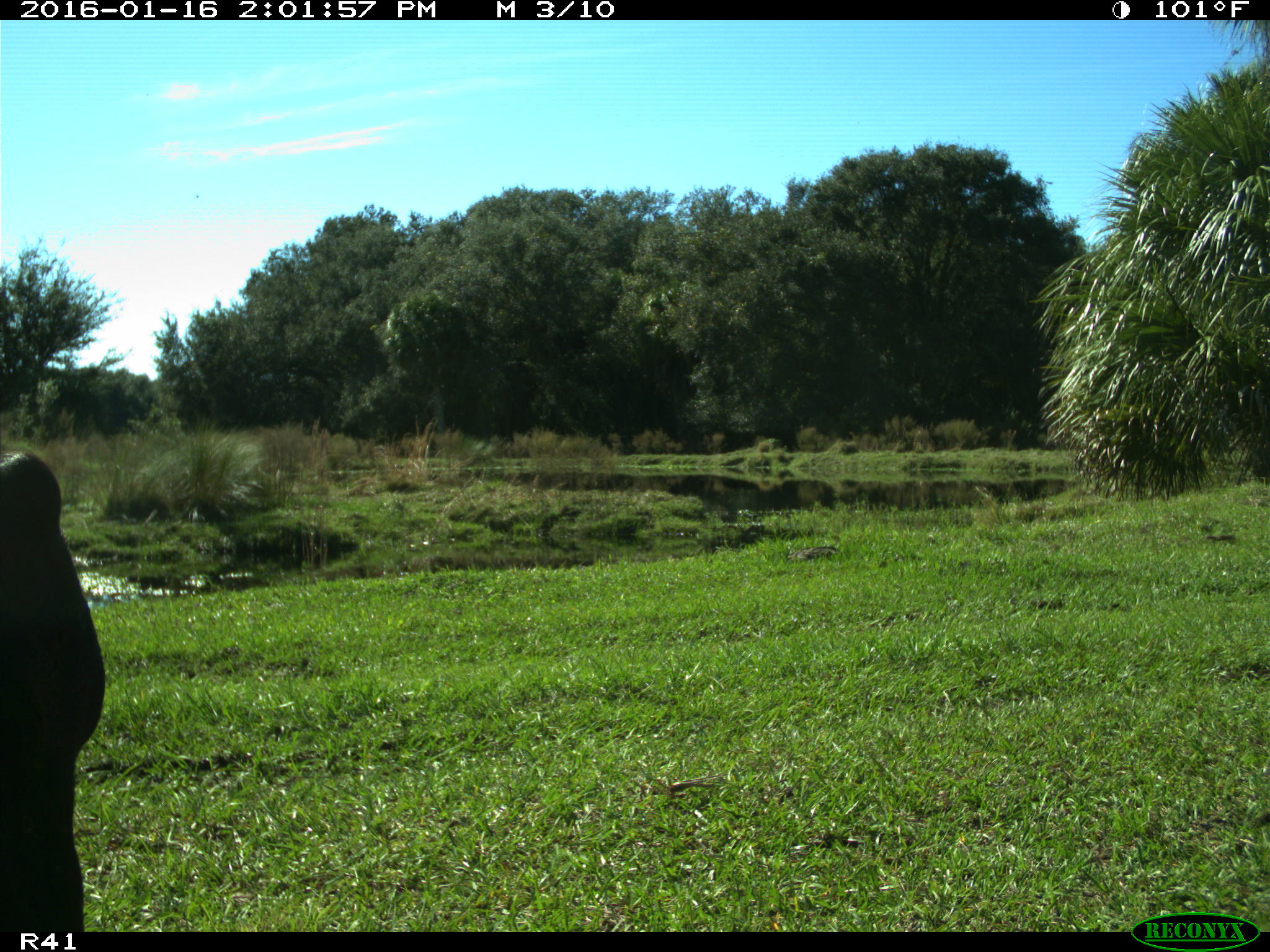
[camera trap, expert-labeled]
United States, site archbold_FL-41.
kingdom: Animalia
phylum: Chordata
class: Mammalia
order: Artiodactyla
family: Bovidae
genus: Bos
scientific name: Bos taurus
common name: domestic cow